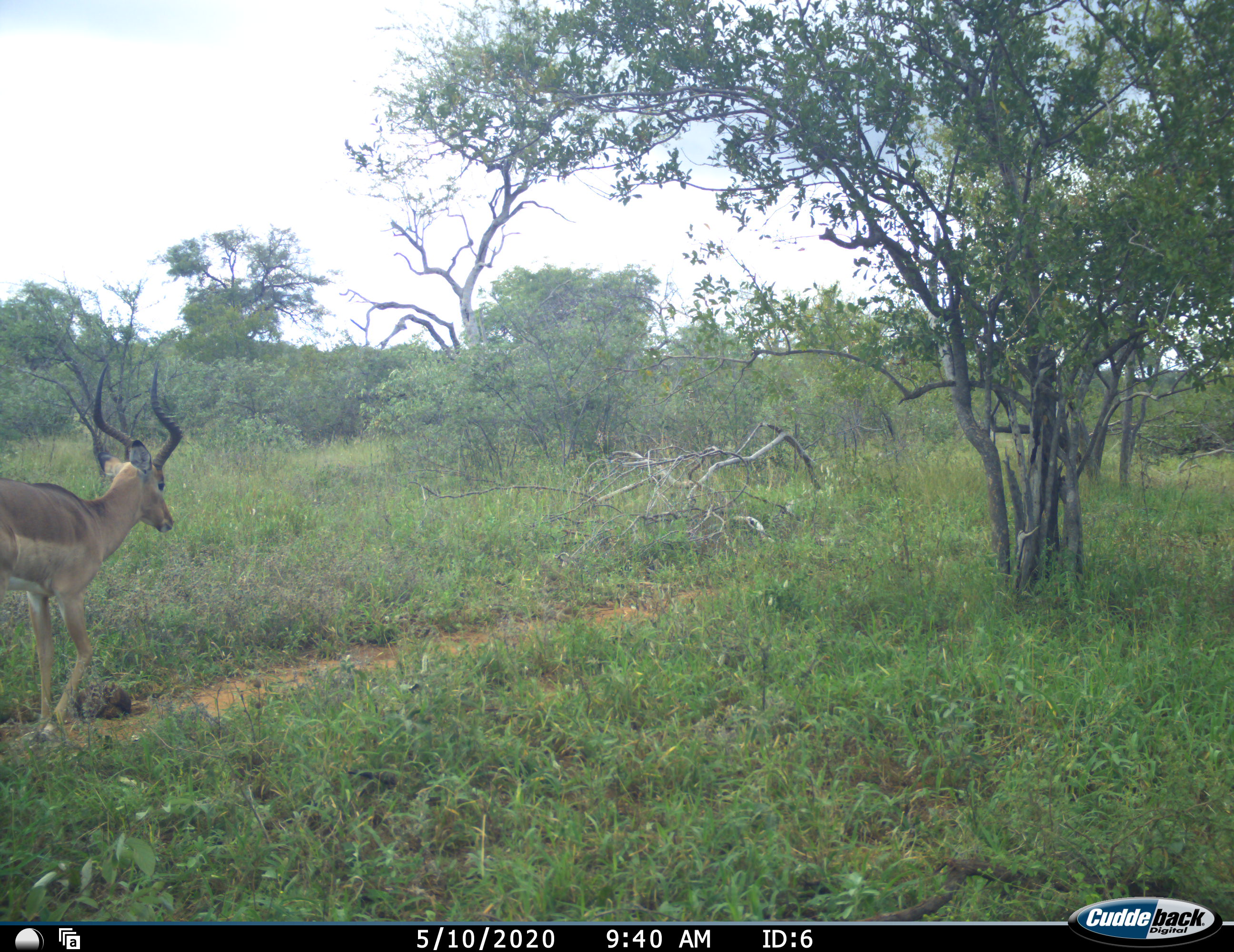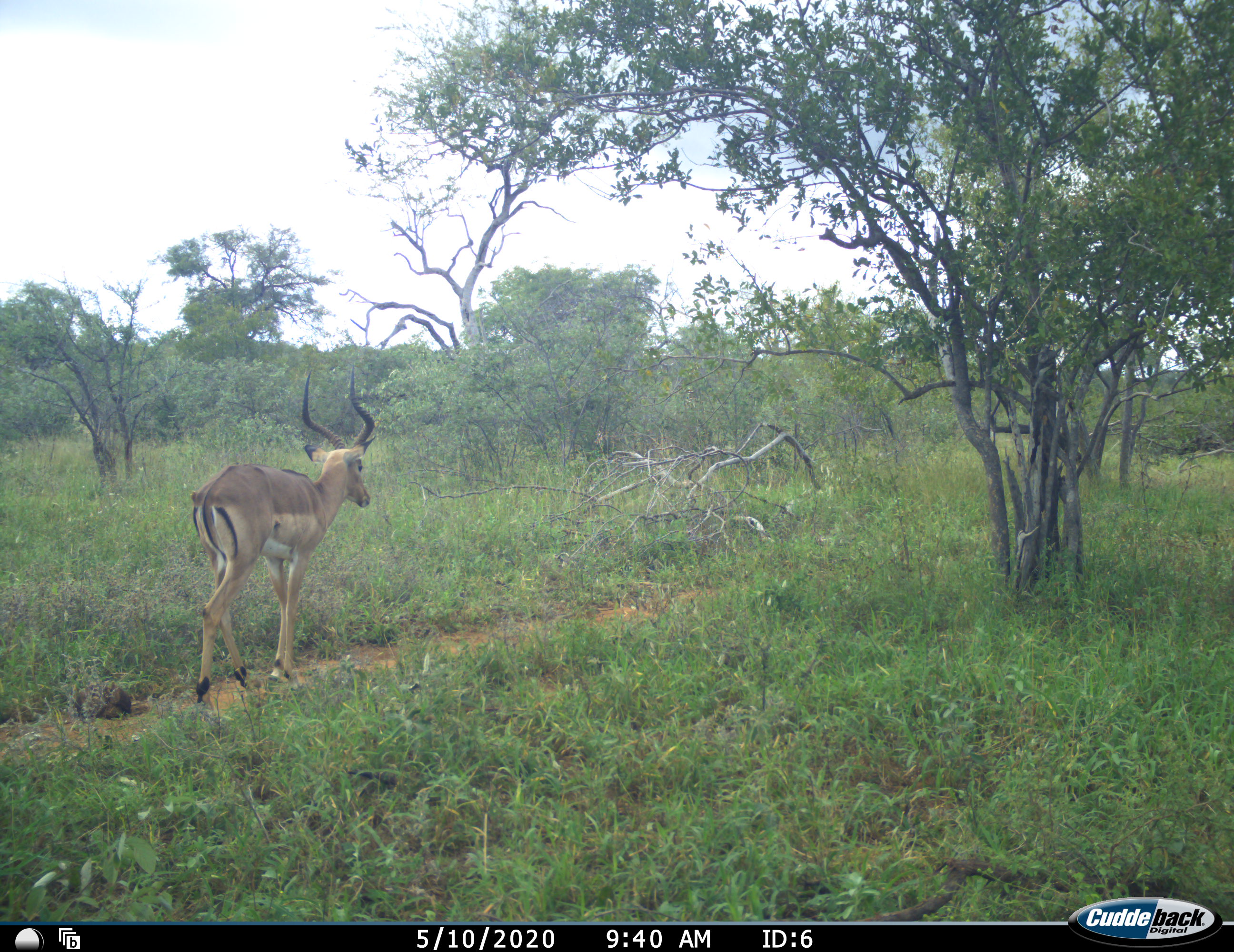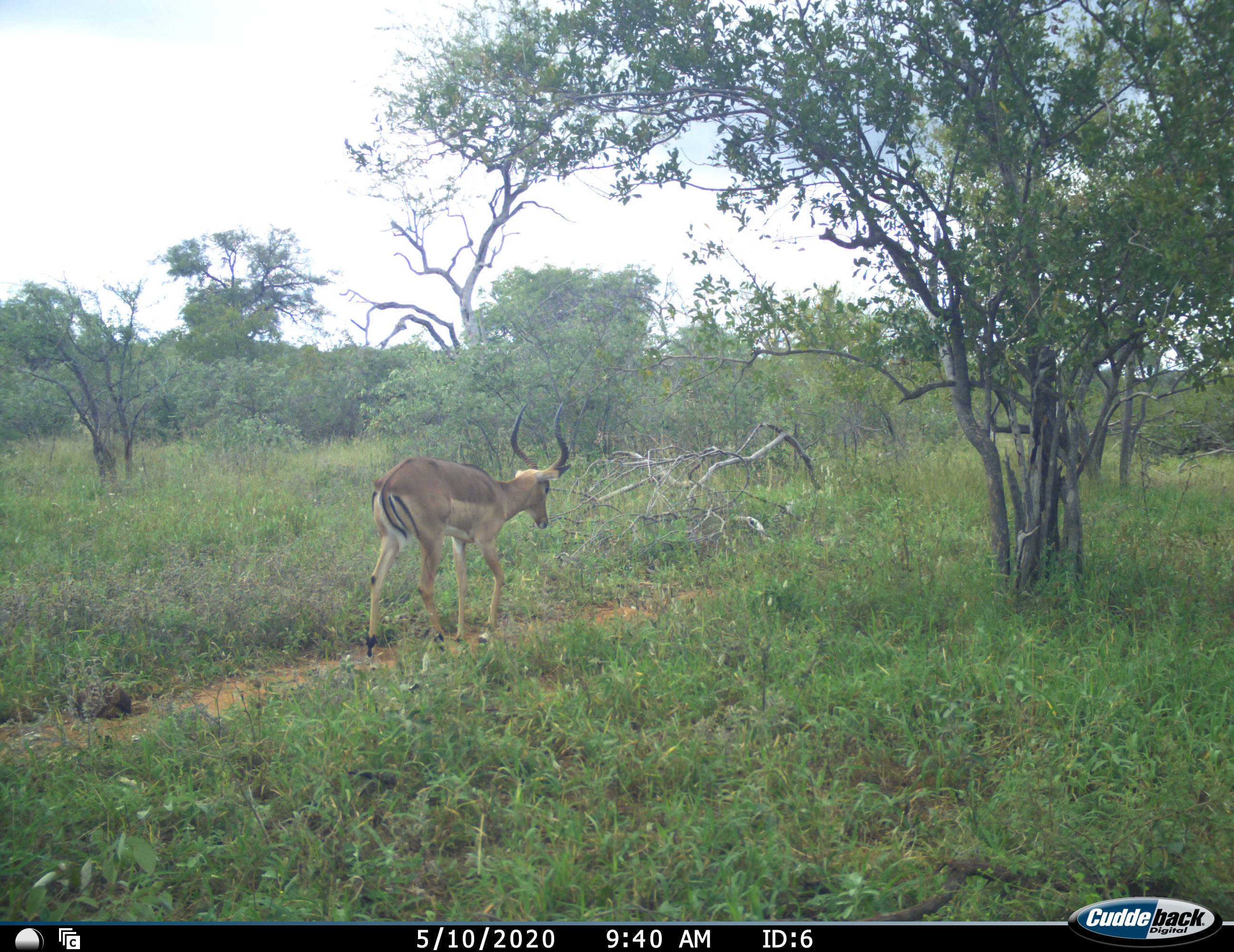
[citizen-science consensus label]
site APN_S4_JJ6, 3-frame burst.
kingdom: Animalia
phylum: Chordata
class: Mammalia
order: Artiodactyla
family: Bovidae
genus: Aepyceros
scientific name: Aepyceros melampus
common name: impala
Impala (Aepyceros melampus), count 1. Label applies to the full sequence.